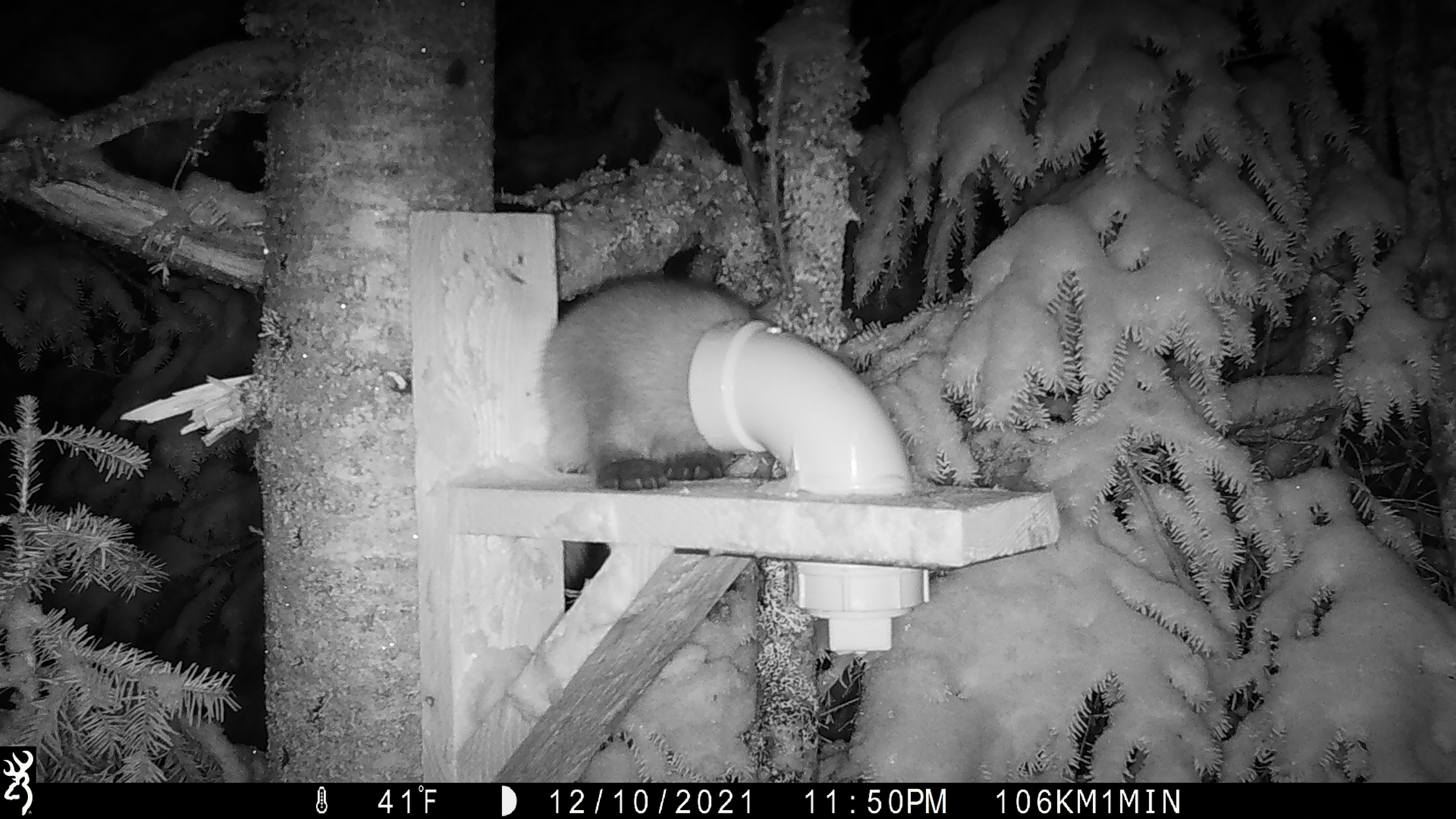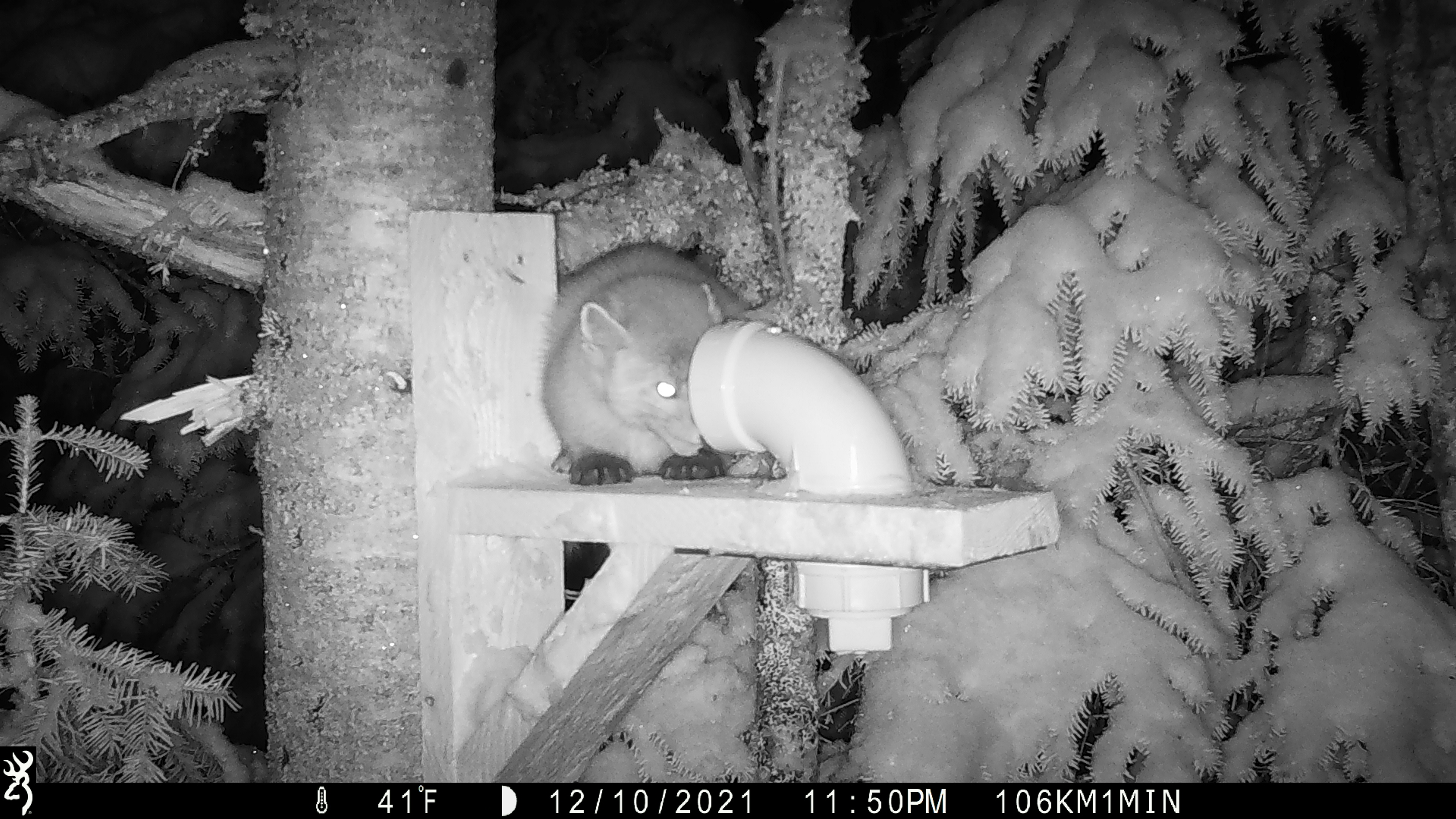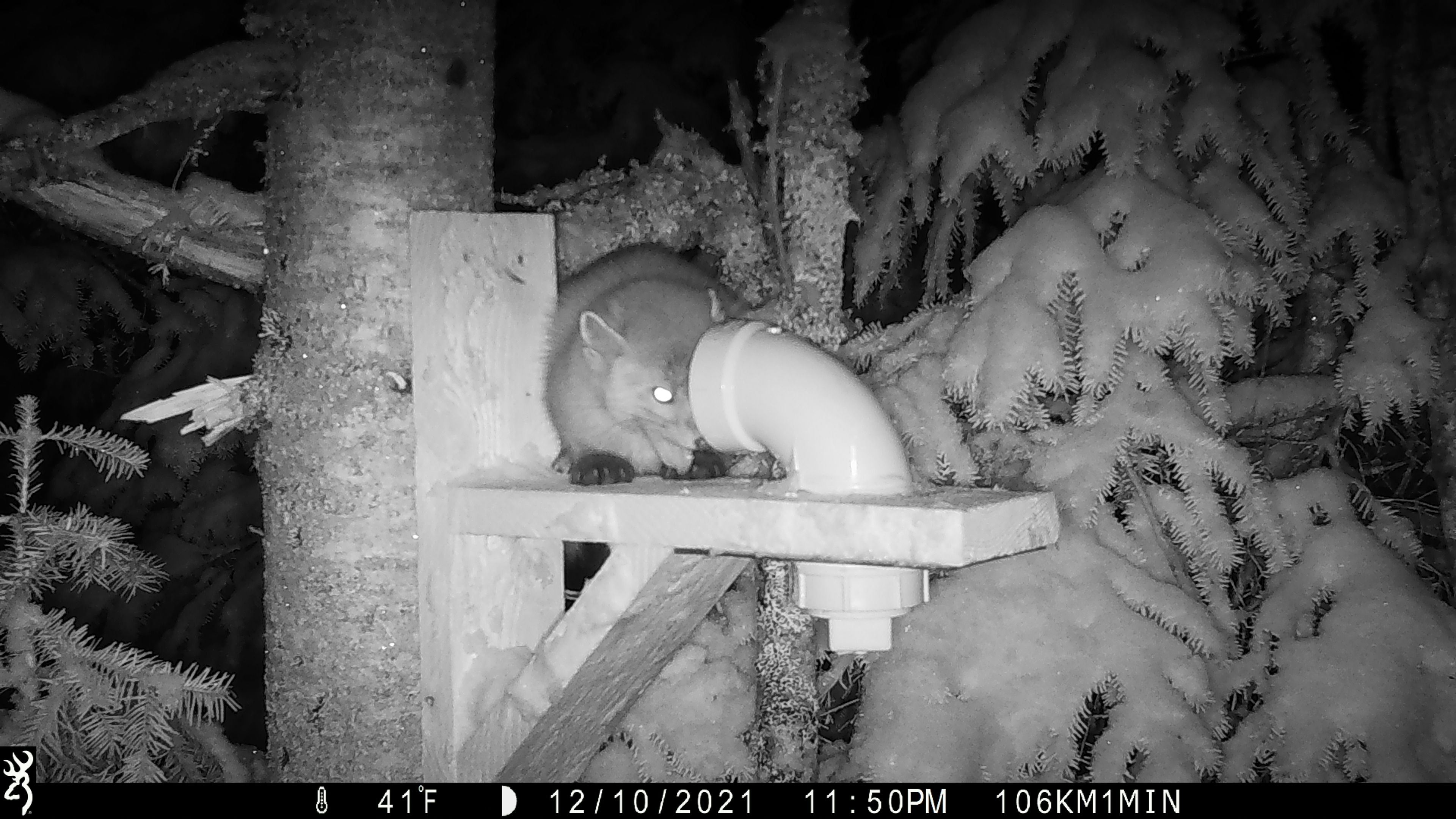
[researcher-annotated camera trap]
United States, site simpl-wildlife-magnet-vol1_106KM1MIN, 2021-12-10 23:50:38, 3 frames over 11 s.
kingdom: Animalia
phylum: Chordata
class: Mammalia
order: Carnivora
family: Mustelidae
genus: Martes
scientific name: Martes americana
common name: american marten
American marten (Martes americana).